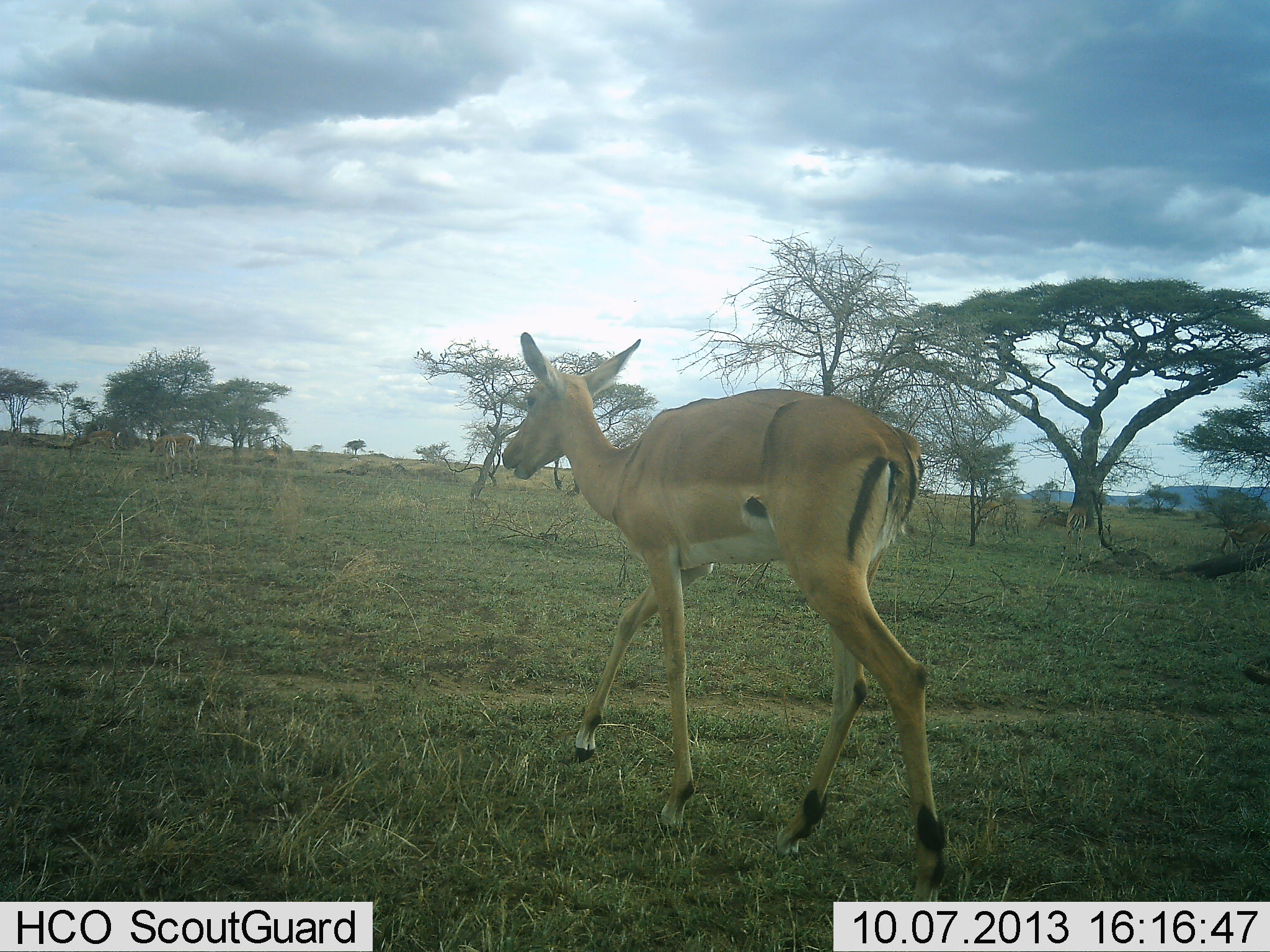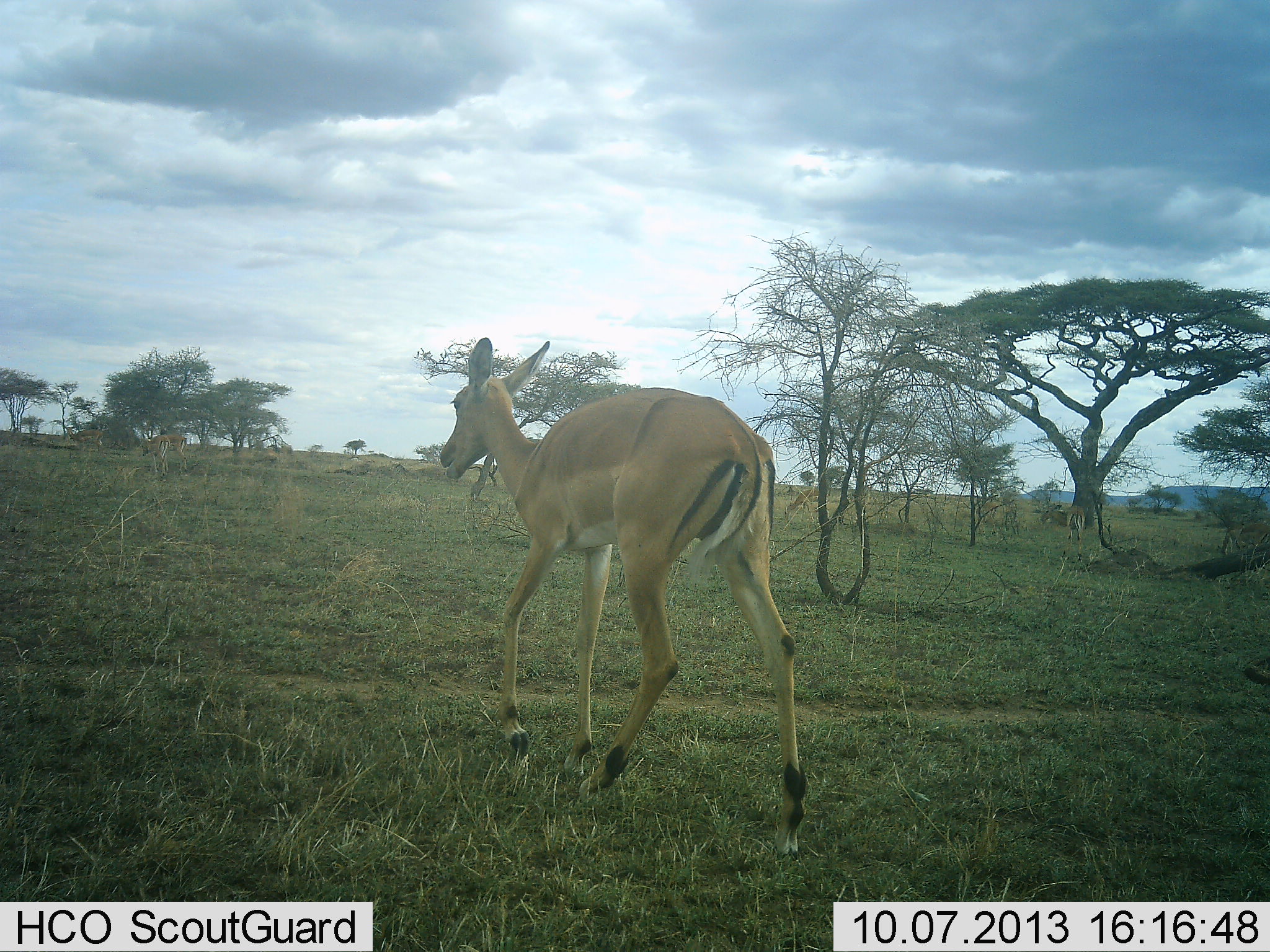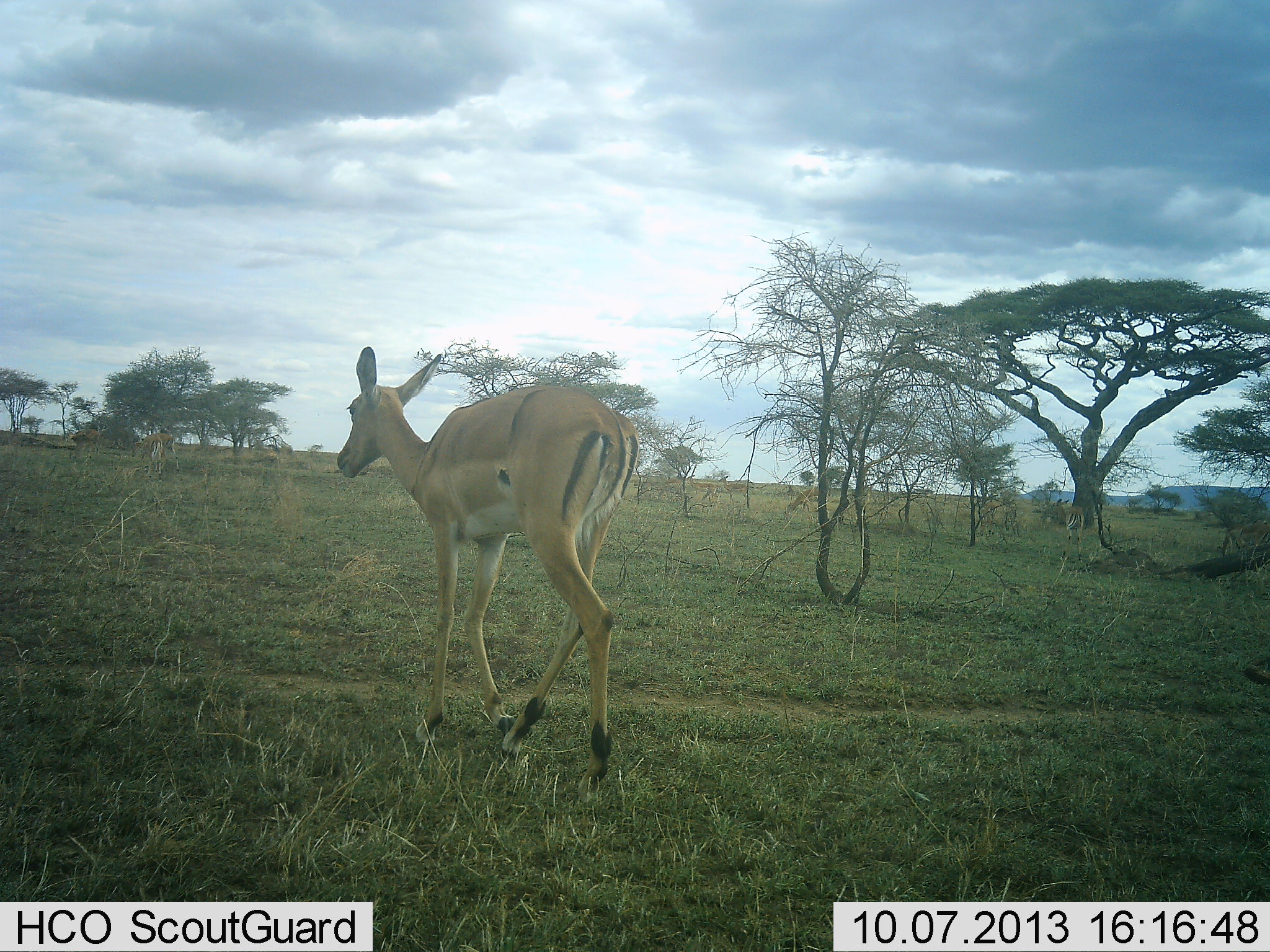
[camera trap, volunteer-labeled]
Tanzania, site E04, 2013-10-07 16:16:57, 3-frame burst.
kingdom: Animalia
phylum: Chordata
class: Mammalia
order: Artiodactyla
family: Bovidae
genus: Aepyceros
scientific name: Aepyceros melampus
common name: impala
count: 5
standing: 17%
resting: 0%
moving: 100%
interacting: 0%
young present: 6%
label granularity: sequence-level